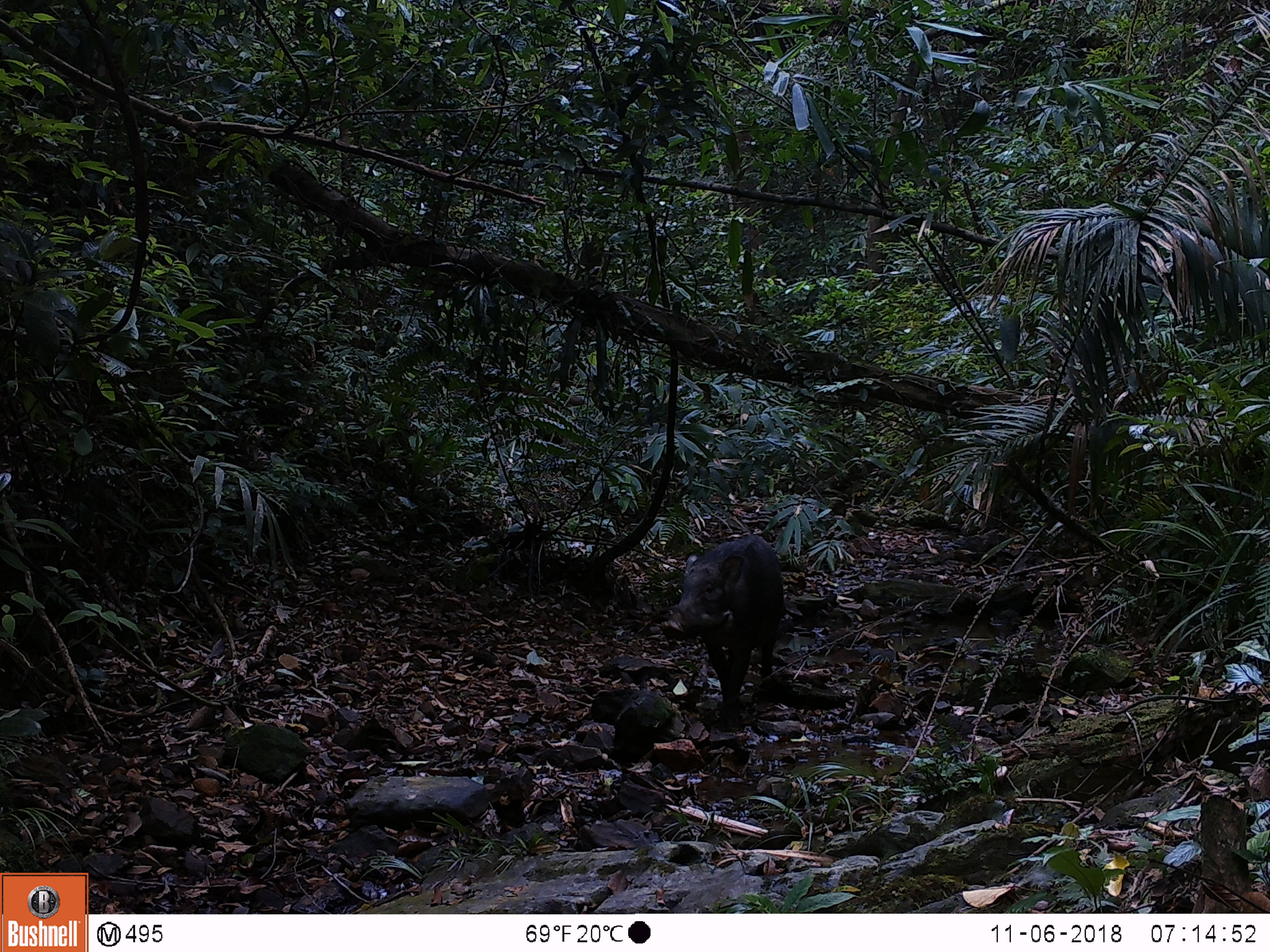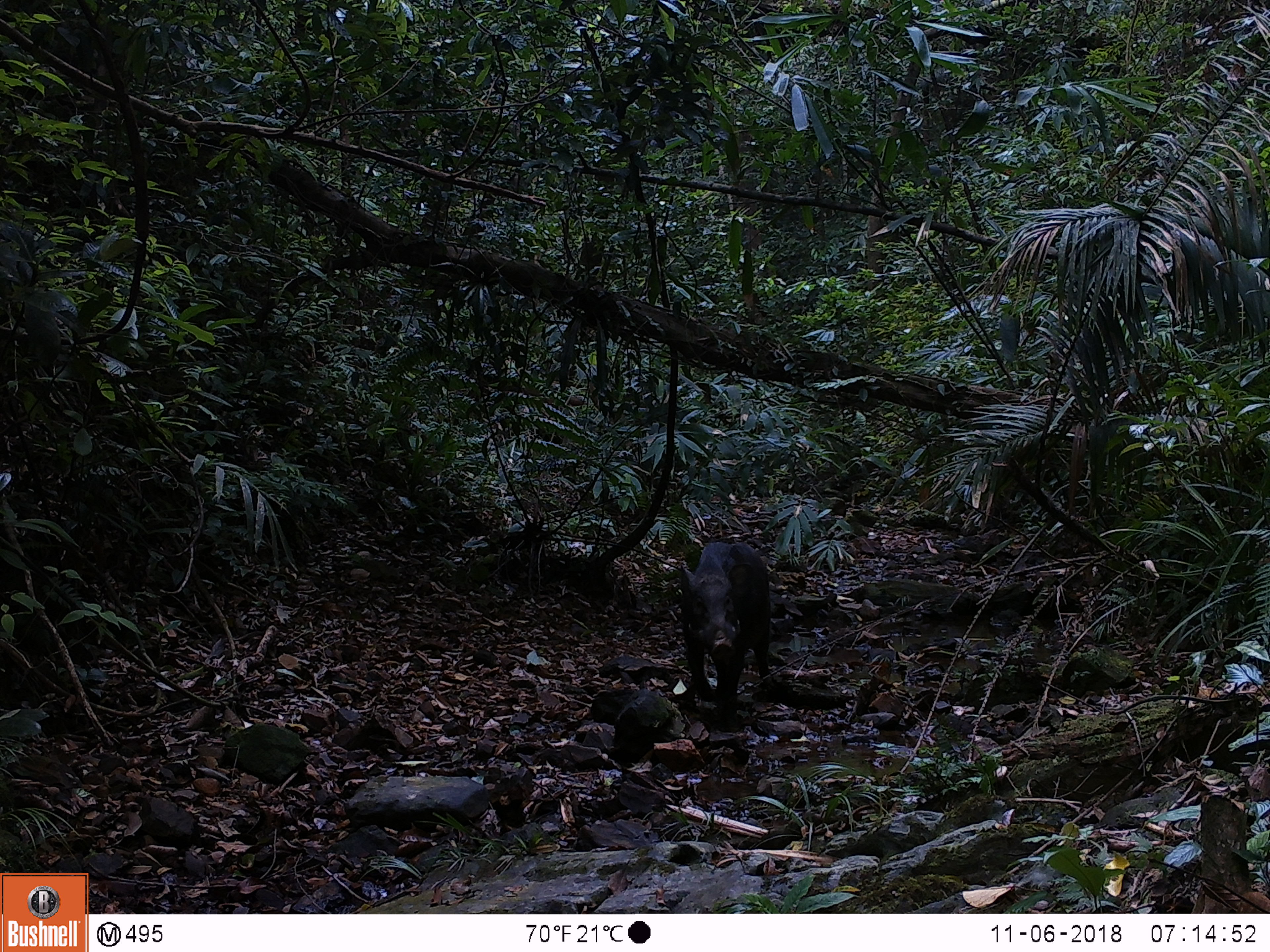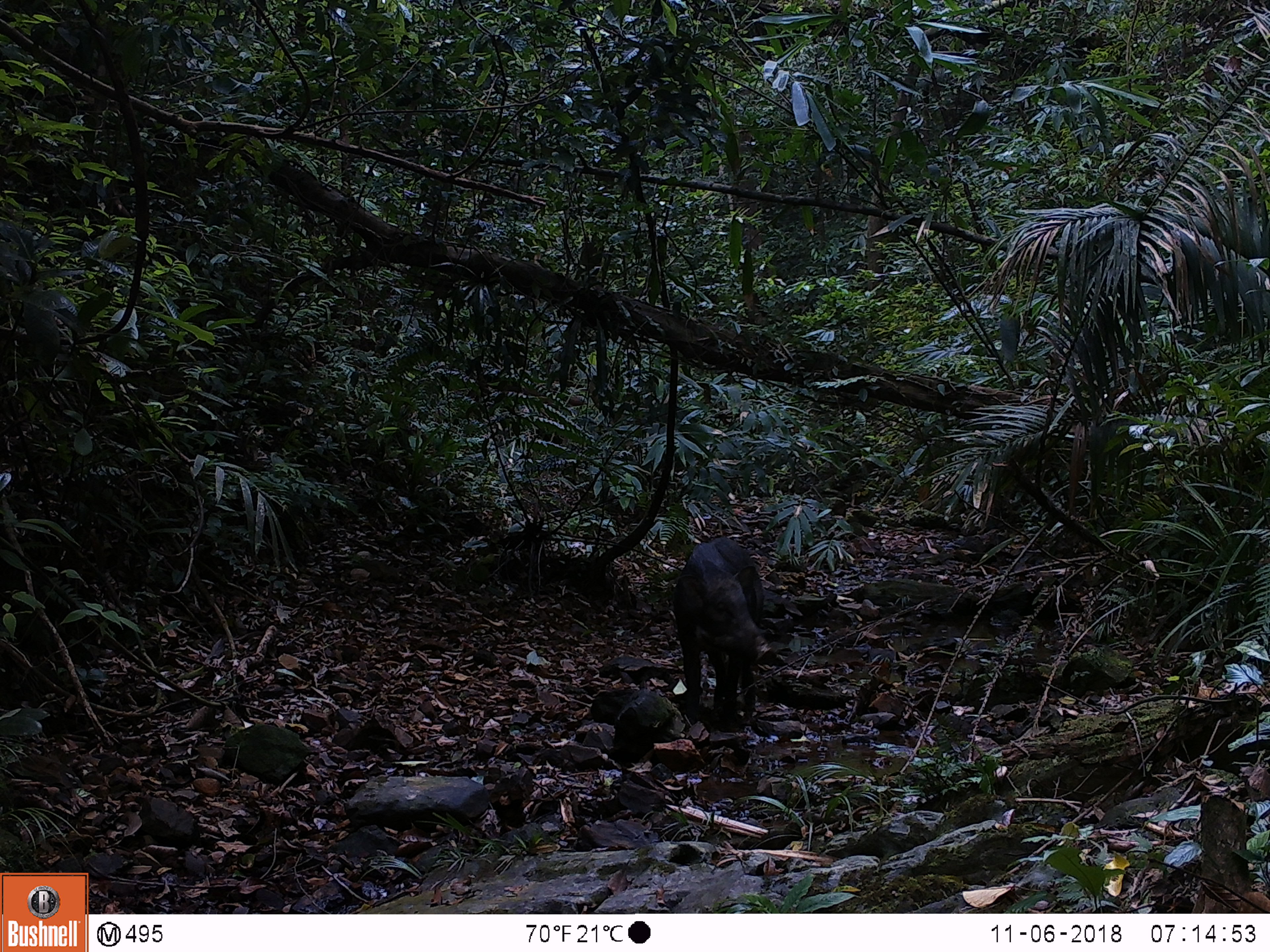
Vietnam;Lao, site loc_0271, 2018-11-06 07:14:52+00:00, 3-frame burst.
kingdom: Animalia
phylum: Chordata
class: Mammalia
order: Artiodactyla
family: Suidae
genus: Sus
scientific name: Sus scrofa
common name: eurasian wild pig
Eurasian wild pig (Sus scrofa). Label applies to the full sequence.